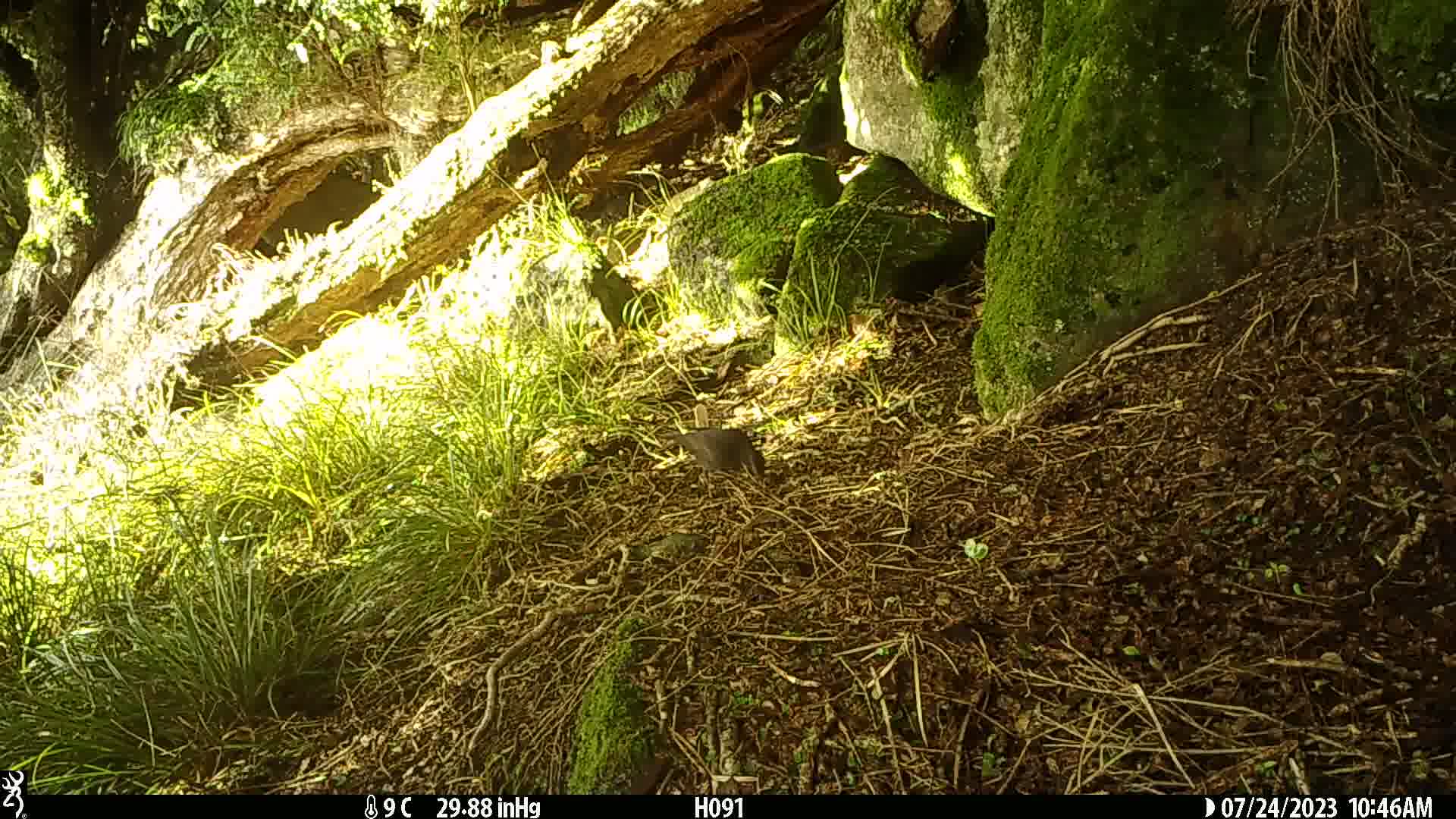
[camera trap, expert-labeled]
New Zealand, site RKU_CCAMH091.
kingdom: Animalia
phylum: Chordata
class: Aves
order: Passeriformes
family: Turdidae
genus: Turdus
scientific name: Turdus merula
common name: eurasian blackbird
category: blackbird